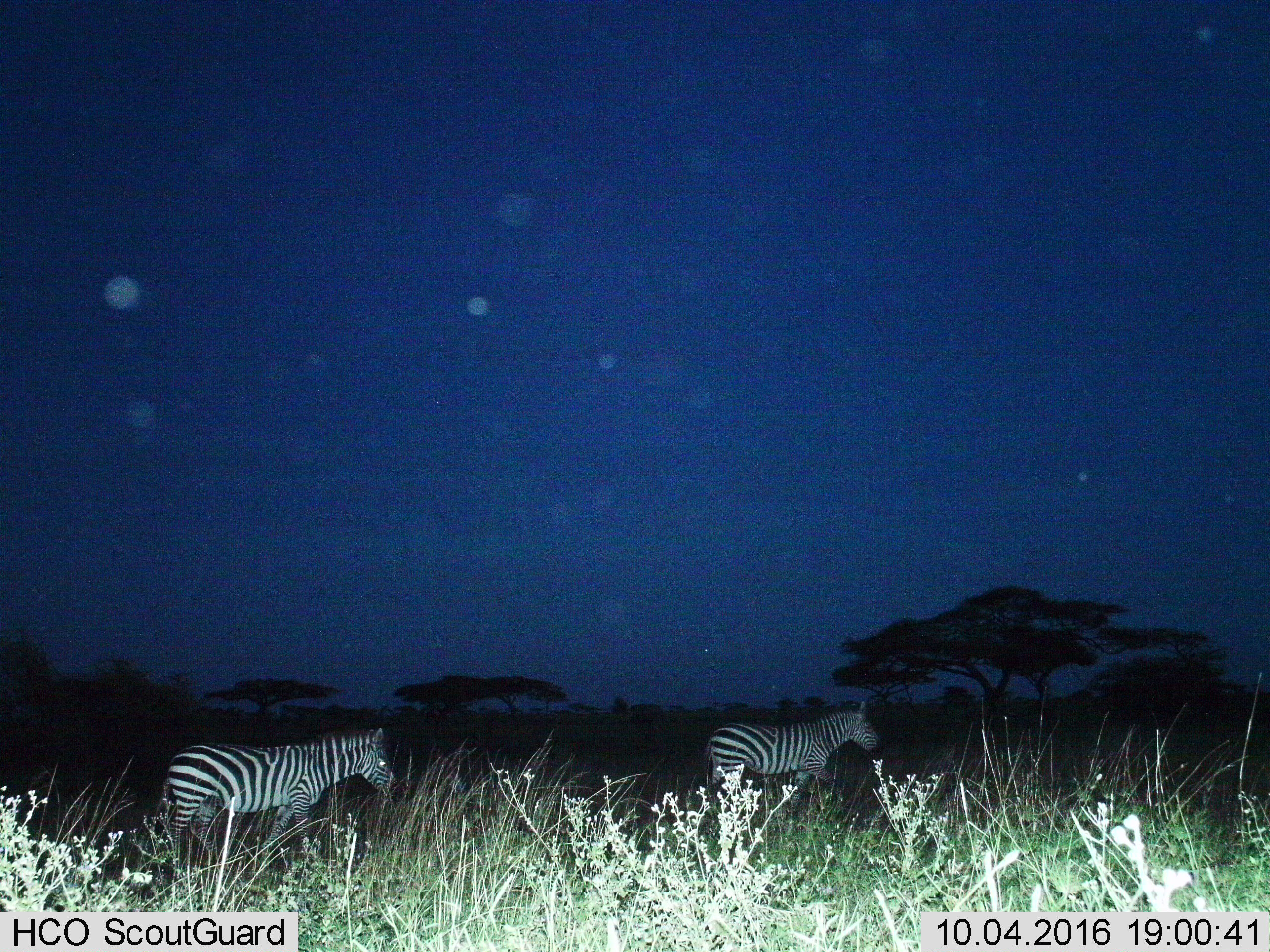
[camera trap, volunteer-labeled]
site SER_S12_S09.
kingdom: Animalia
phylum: Chordata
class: Mammalia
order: Perissodactyla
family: Equidae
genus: Equus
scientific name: Equus quagga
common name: plains zebra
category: zebraplains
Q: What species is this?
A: Zebraplains (plains zebra) (Equus quagga).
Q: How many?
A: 2.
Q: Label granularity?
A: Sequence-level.